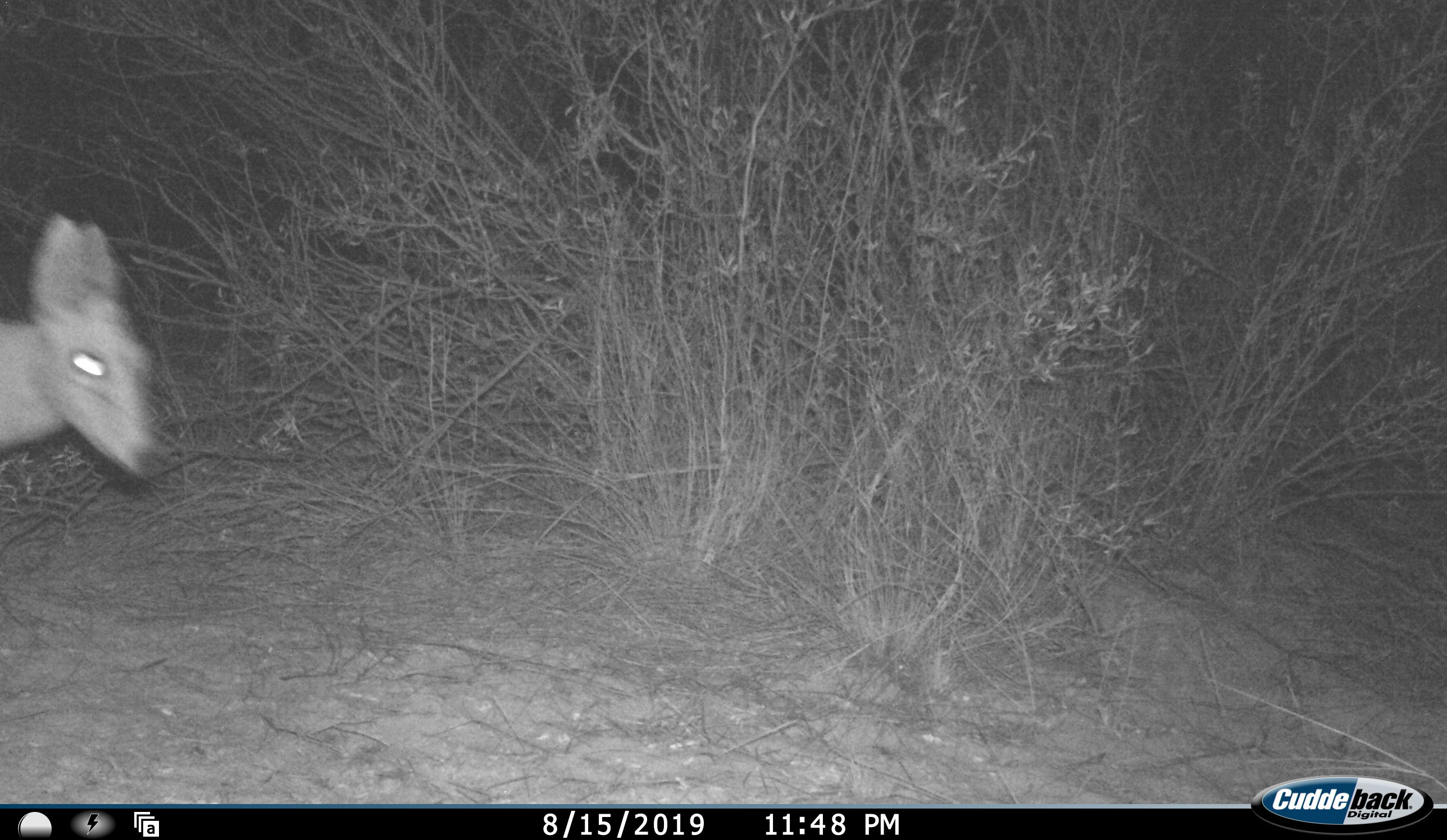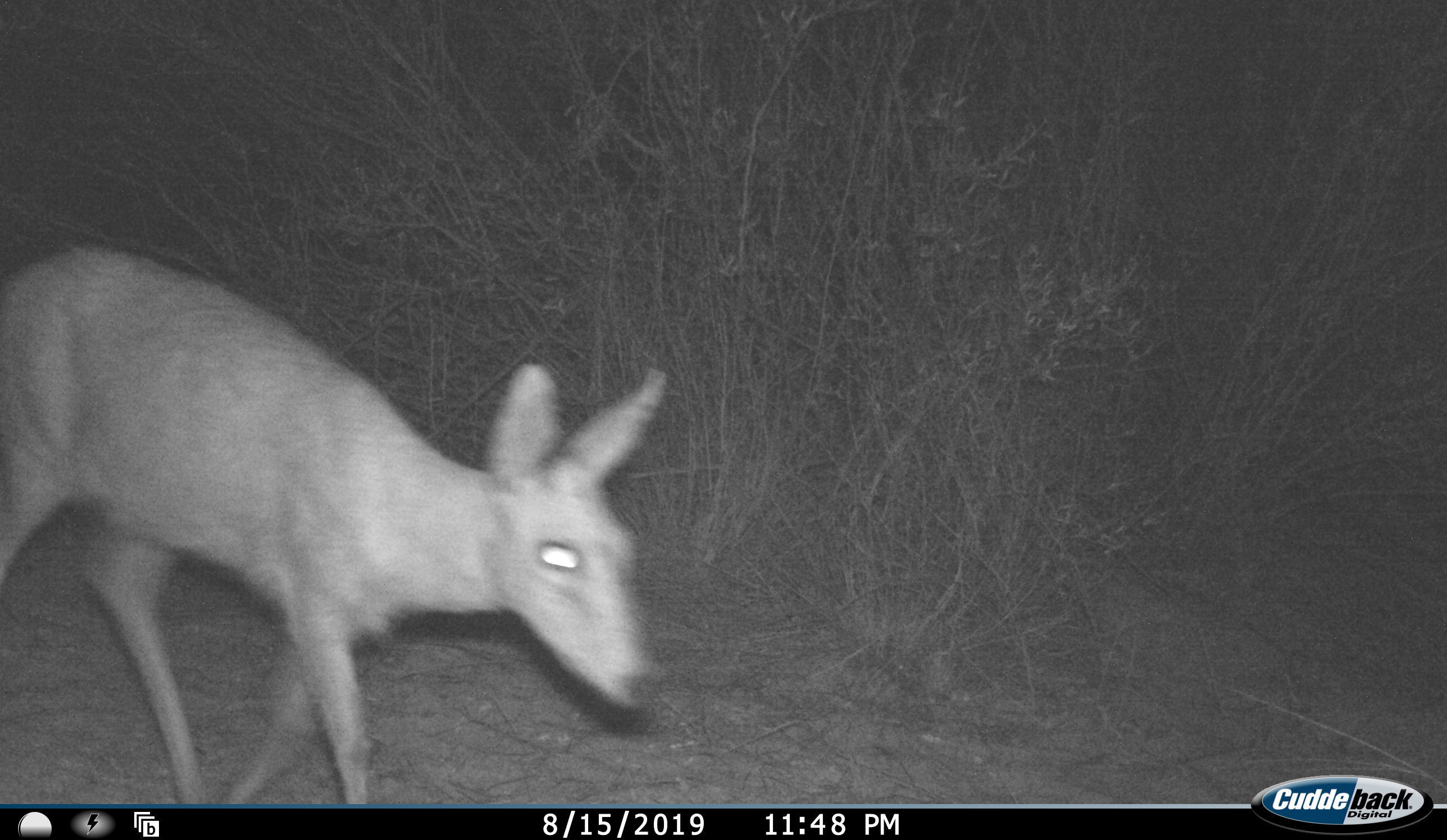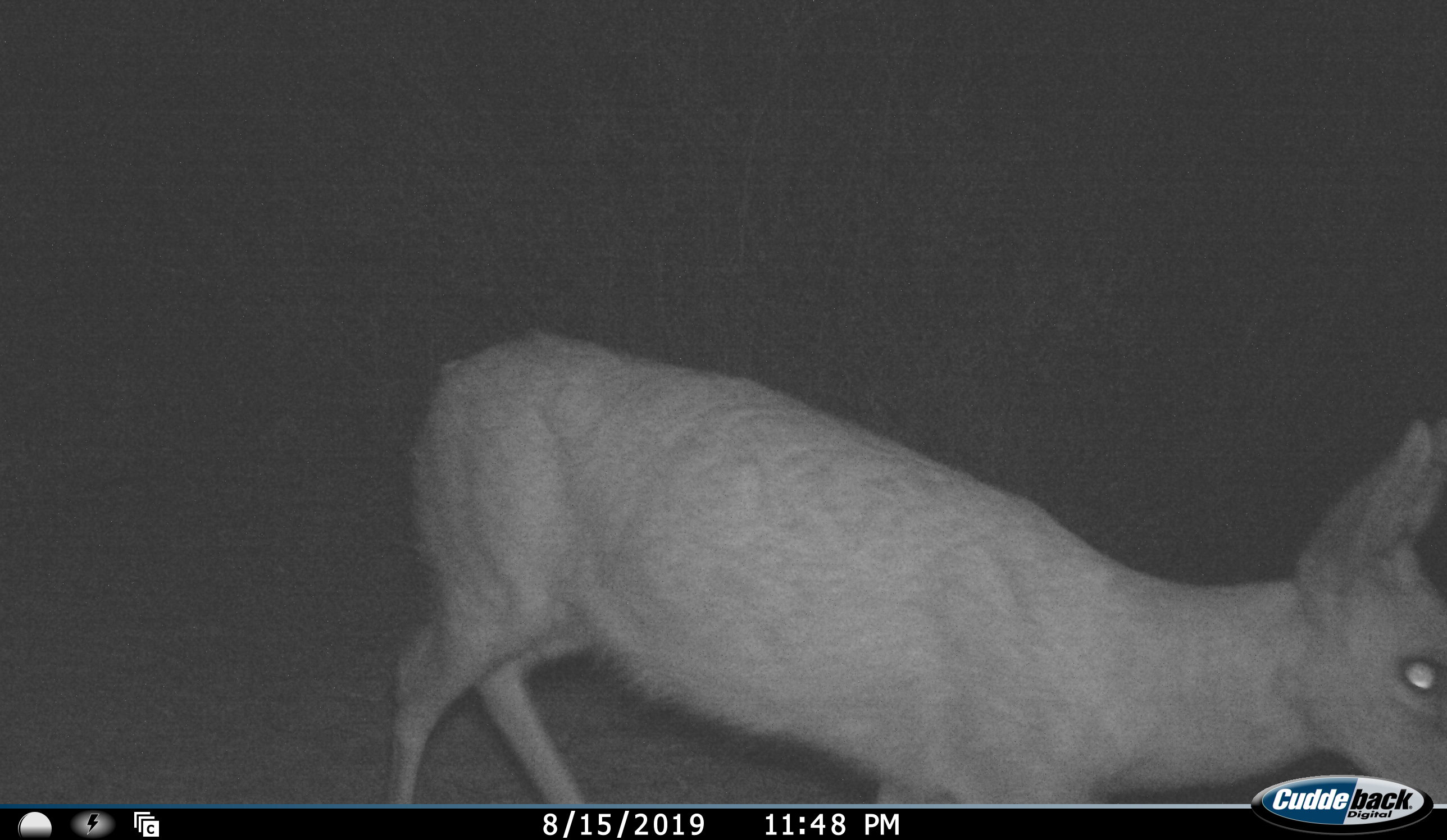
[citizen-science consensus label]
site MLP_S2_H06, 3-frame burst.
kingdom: Animalia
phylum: Chordata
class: Mammalia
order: Artiodactyla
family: Bovidae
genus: Sylvicapra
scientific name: Sylvicapra grimmia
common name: common duiker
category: duikercommongrey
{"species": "duikercommongrey (common duiker) (Sylvicapra grimmia)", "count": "1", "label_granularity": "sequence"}